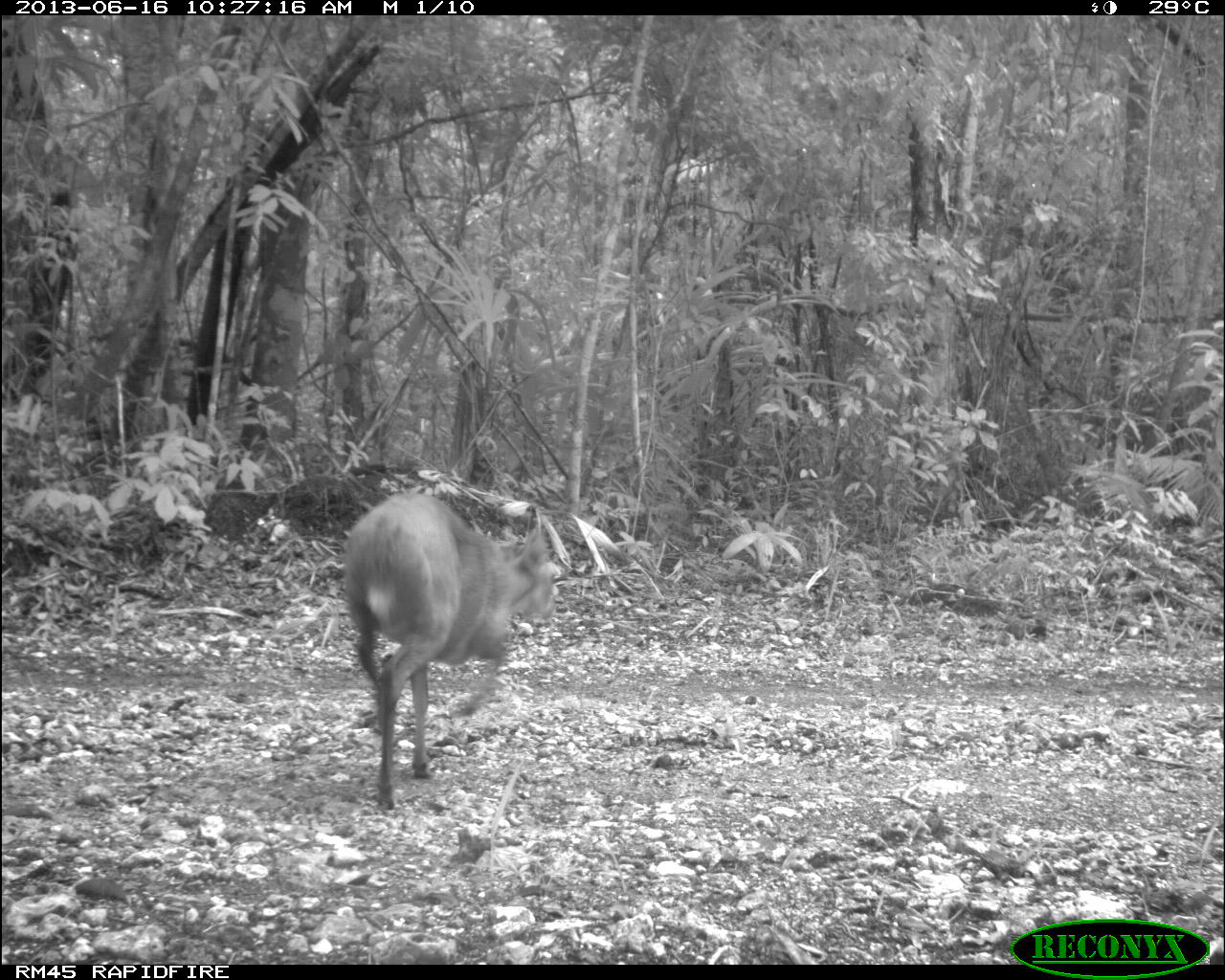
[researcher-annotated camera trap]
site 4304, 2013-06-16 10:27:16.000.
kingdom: Animalia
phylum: Chordata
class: Mammalia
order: Artiodactyla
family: Cervidae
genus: Mazama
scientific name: Mazama temama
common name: central american red brocket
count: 1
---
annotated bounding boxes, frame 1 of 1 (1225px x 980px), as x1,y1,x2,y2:
mazama temama: 337,490,558,810